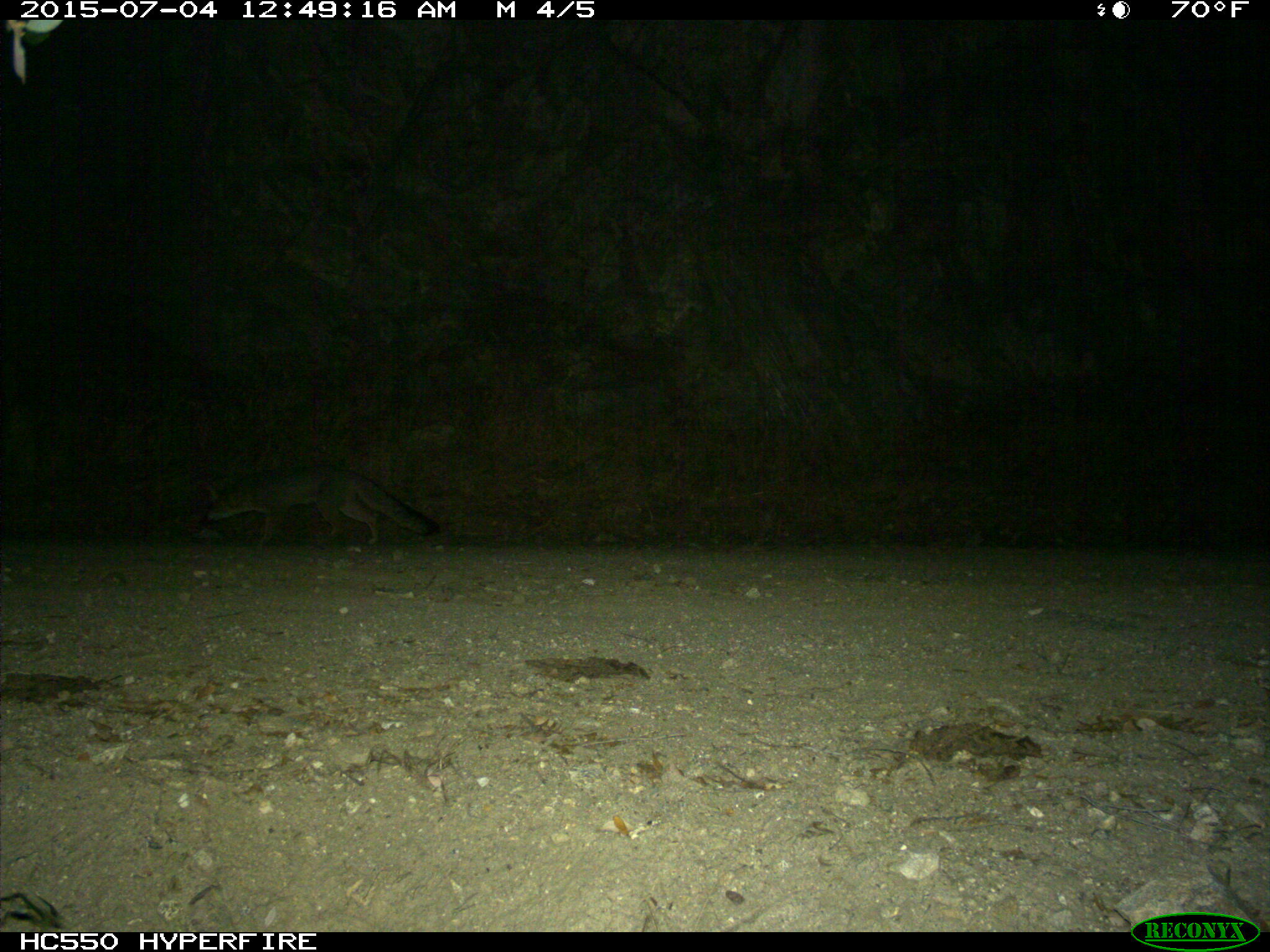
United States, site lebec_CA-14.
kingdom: Animalia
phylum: Chordata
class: Mammalia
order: Carnivora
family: Canidae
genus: Urocyon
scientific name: Urocyon cinereoargenteus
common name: gray fox